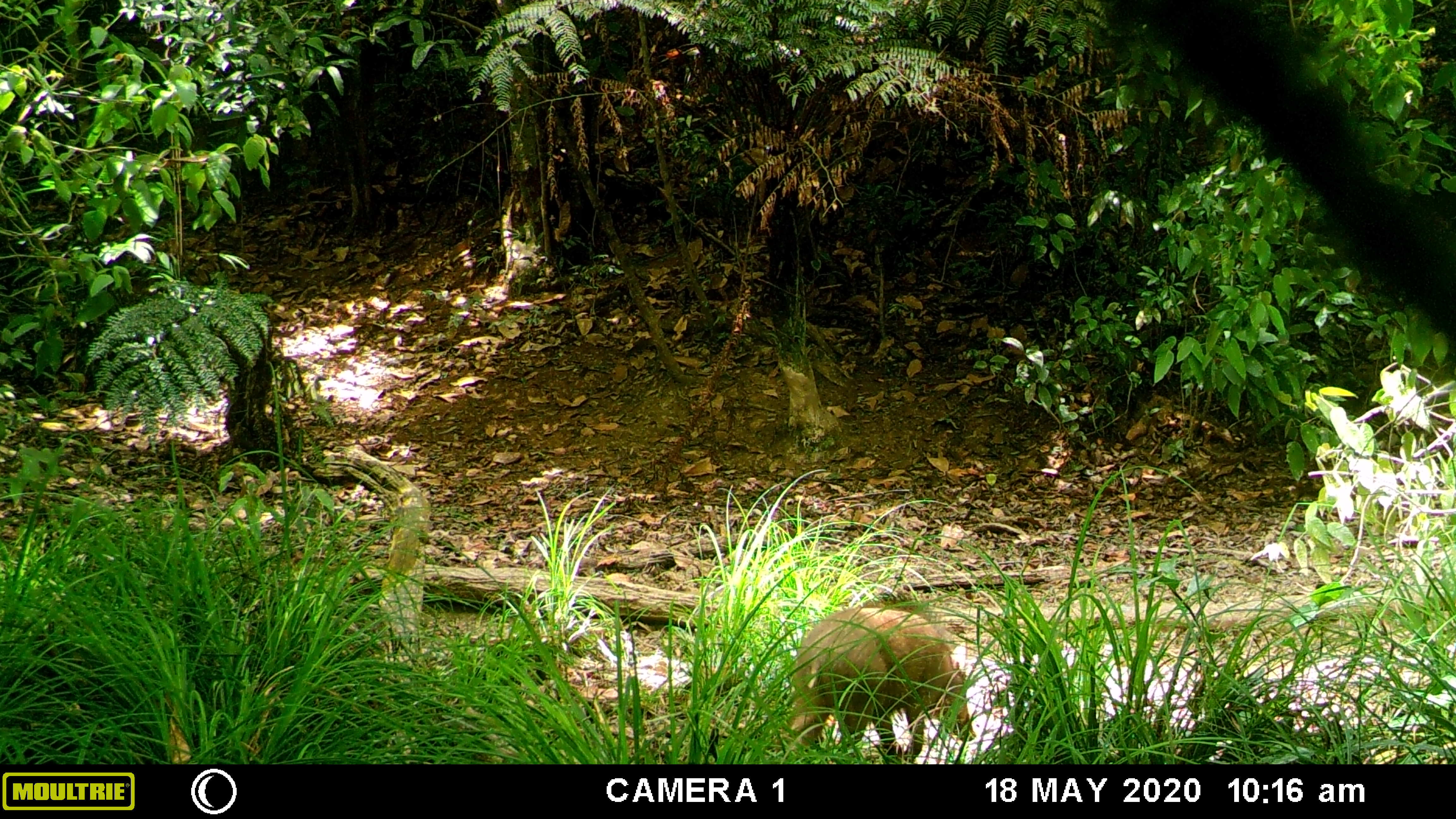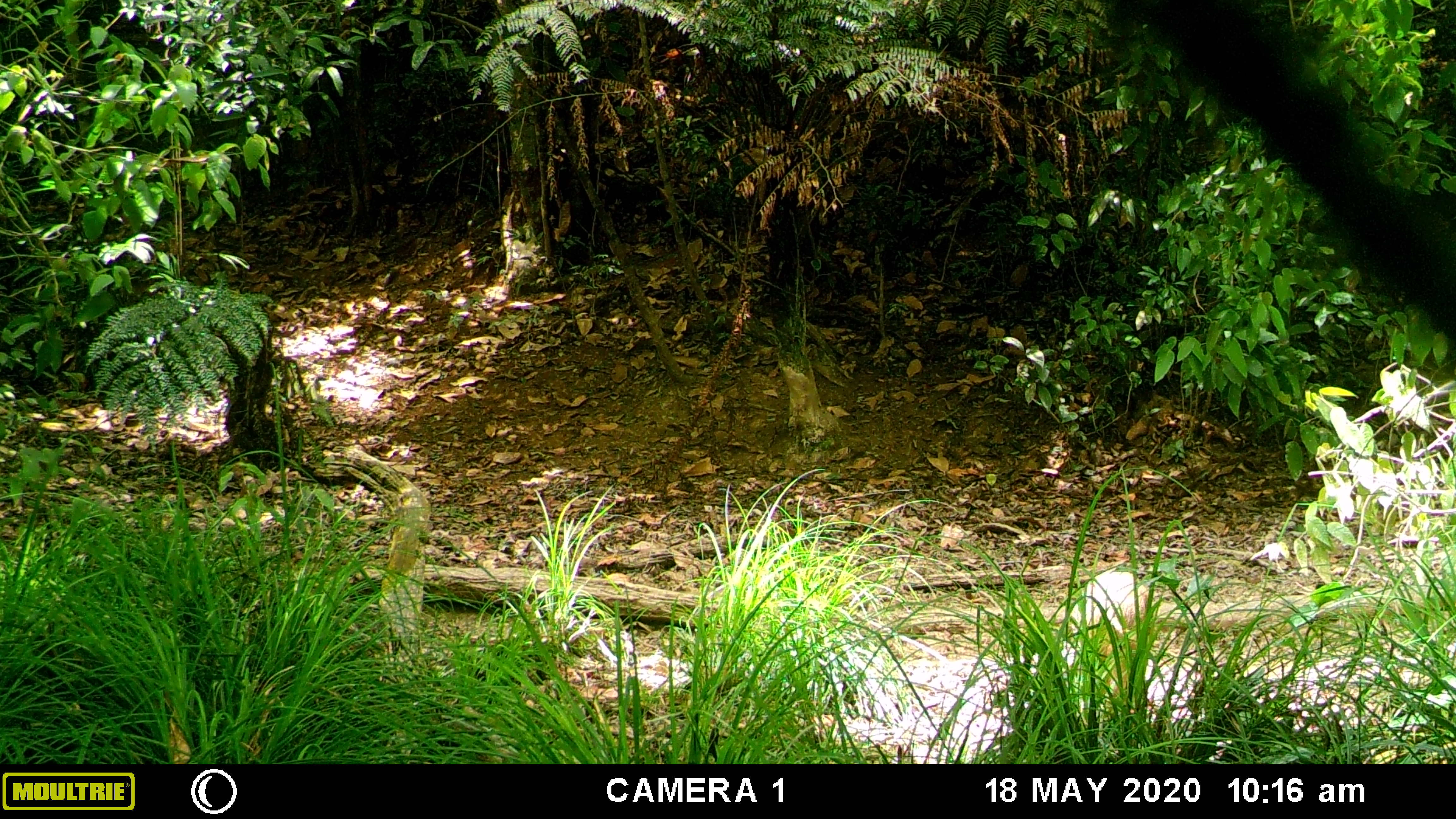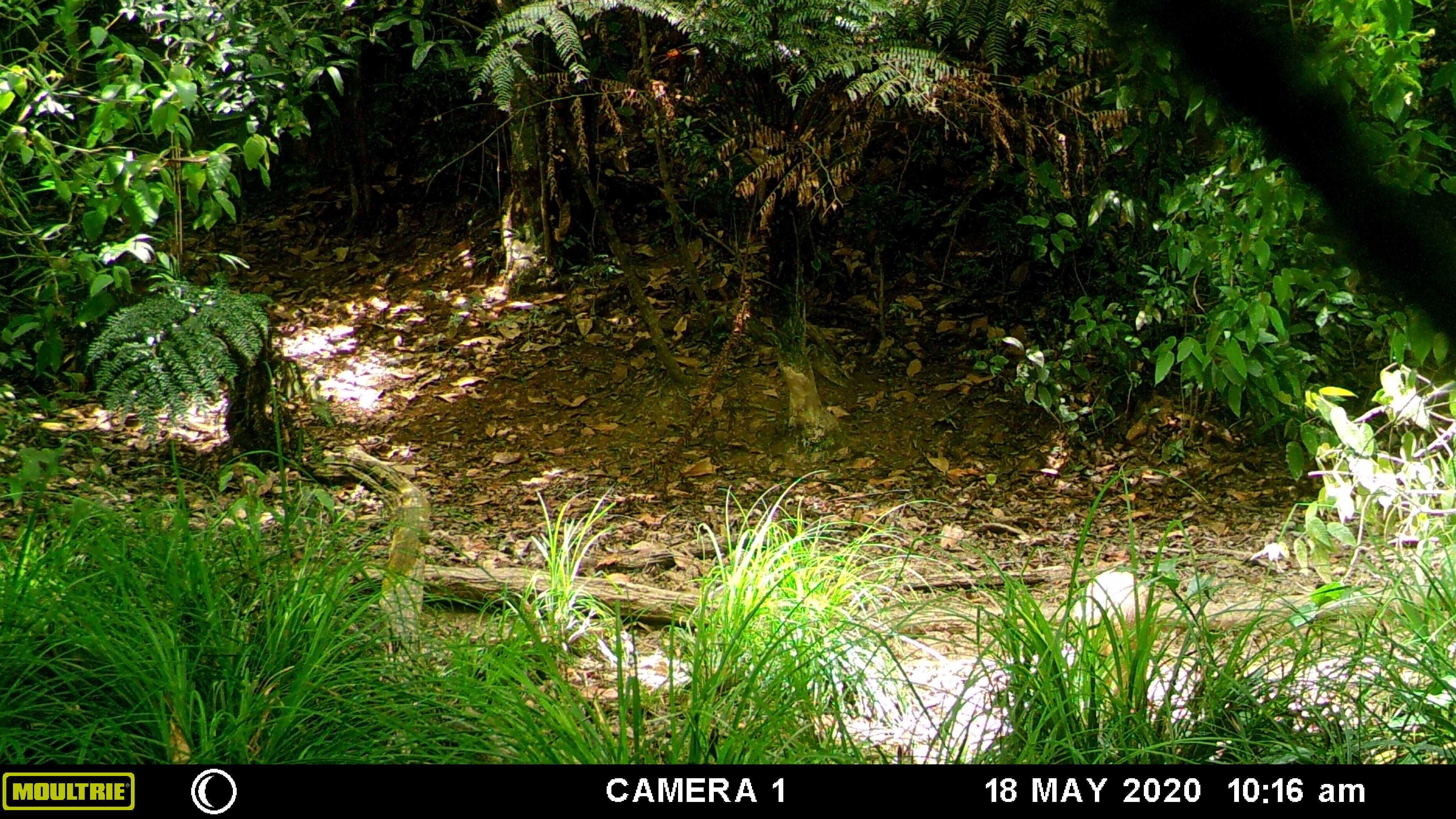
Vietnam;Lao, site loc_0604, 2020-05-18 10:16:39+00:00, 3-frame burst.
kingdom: Animalia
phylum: Chordata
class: Mammalia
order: Artiodactyla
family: Suidae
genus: Sus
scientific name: Sus scrofa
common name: eurasian wild pig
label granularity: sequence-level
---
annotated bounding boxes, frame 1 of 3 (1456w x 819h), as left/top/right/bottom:
eurasian wild pig: 784/594/977/765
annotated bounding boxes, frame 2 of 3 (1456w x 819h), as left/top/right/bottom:
eurasian wild pig: 1069/563/1154/726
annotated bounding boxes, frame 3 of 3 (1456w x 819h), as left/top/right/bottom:
eurasian wild pig: 1060/568/1155/711